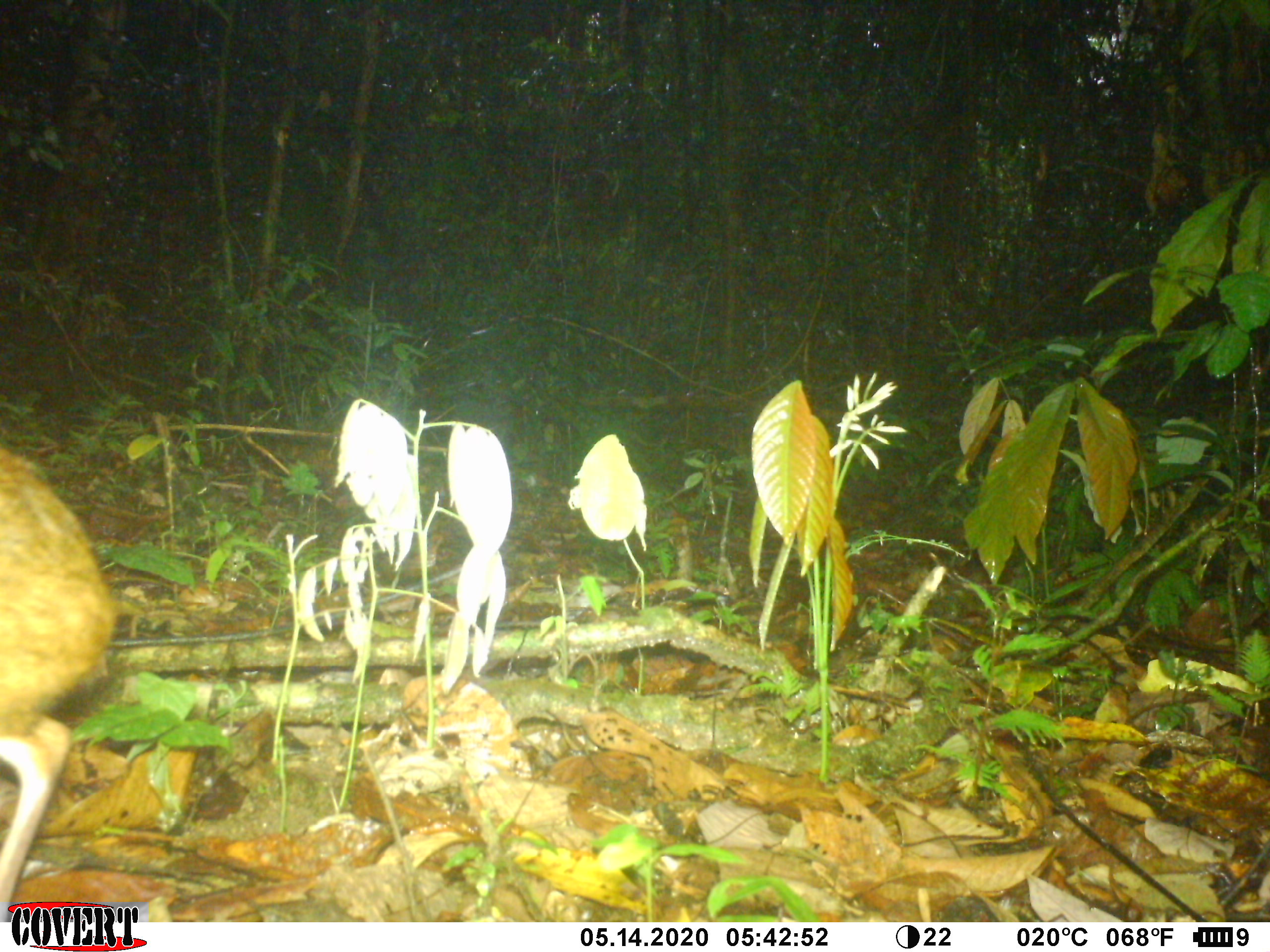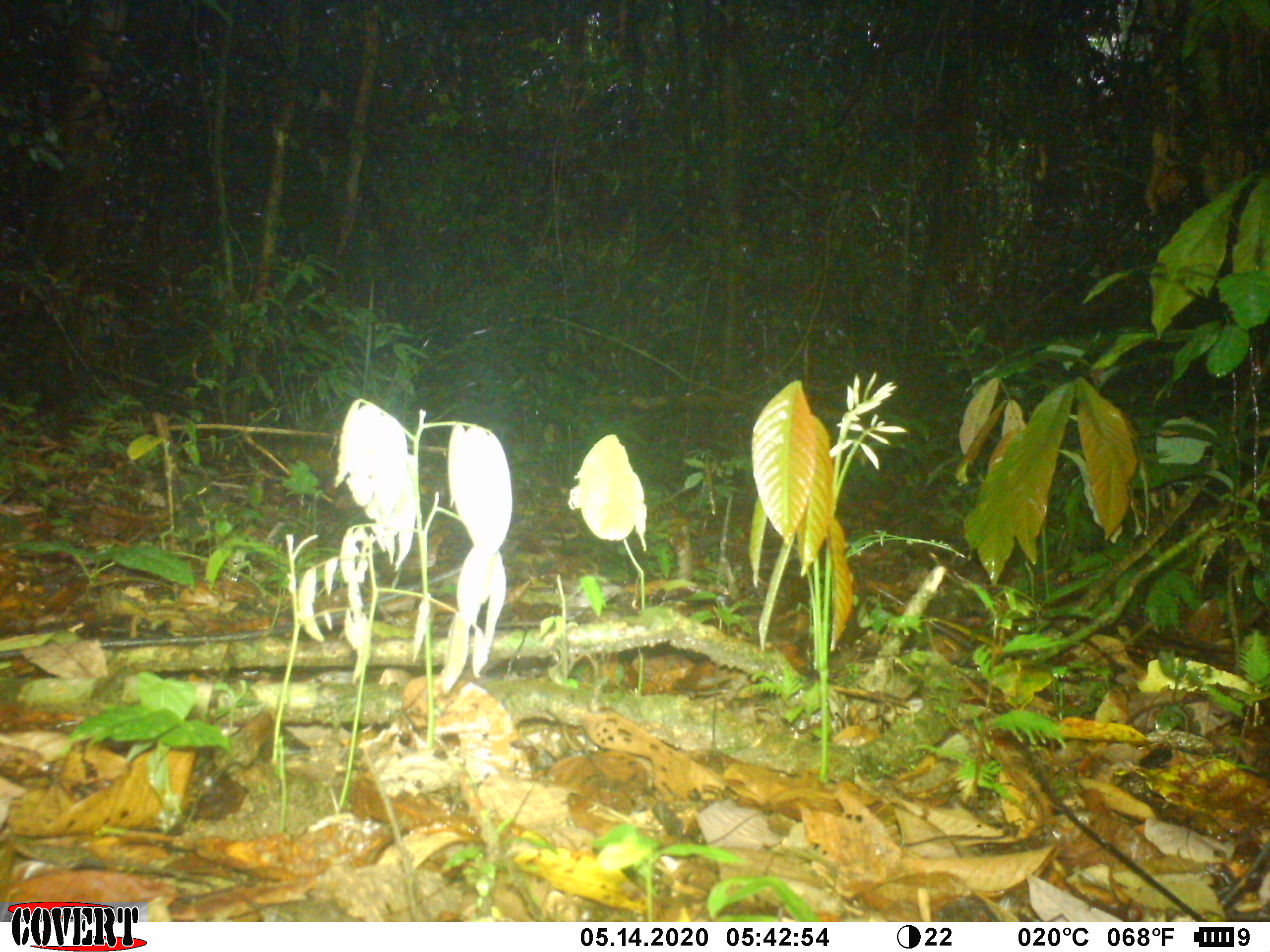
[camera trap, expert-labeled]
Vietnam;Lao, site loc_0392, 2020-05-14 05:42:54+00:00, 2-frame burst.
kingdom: Animalia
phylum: Chordata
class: Mammalia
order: Artiodactyla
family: Tragulidae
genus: Moschiola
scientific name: Moschiola meminna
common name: chevrotain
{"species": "chevrotain (Moschiola meminna)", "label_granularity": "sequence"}